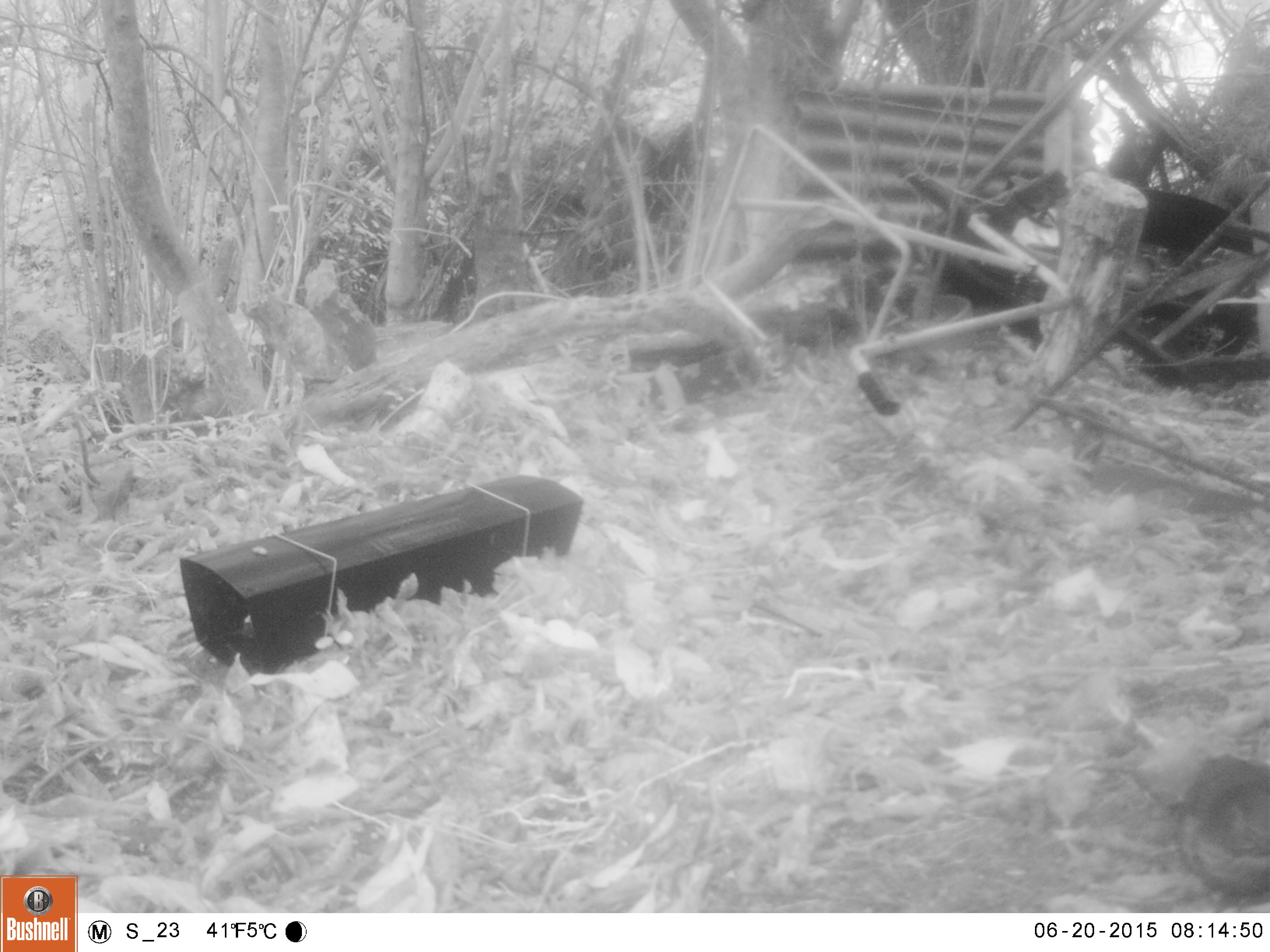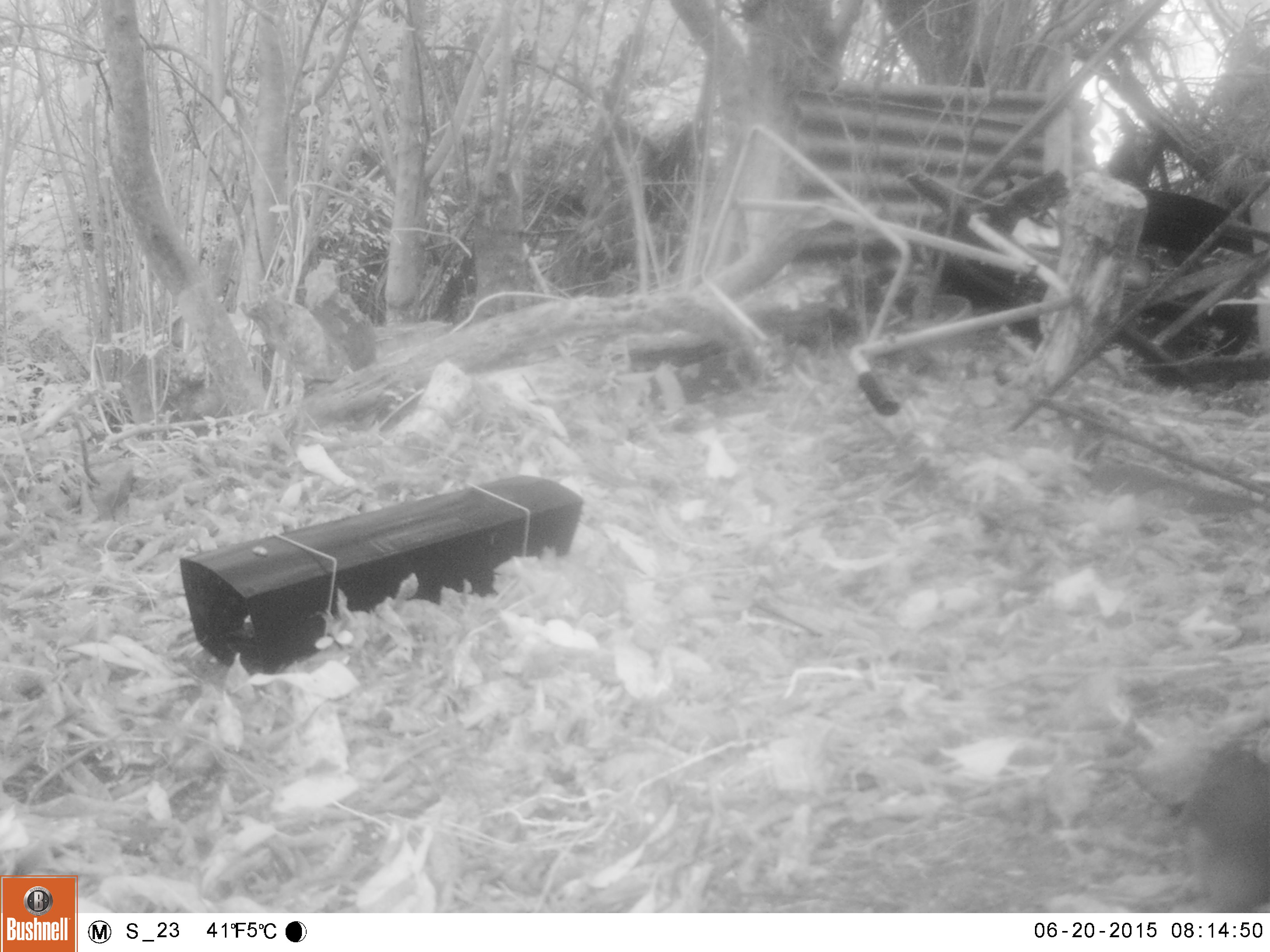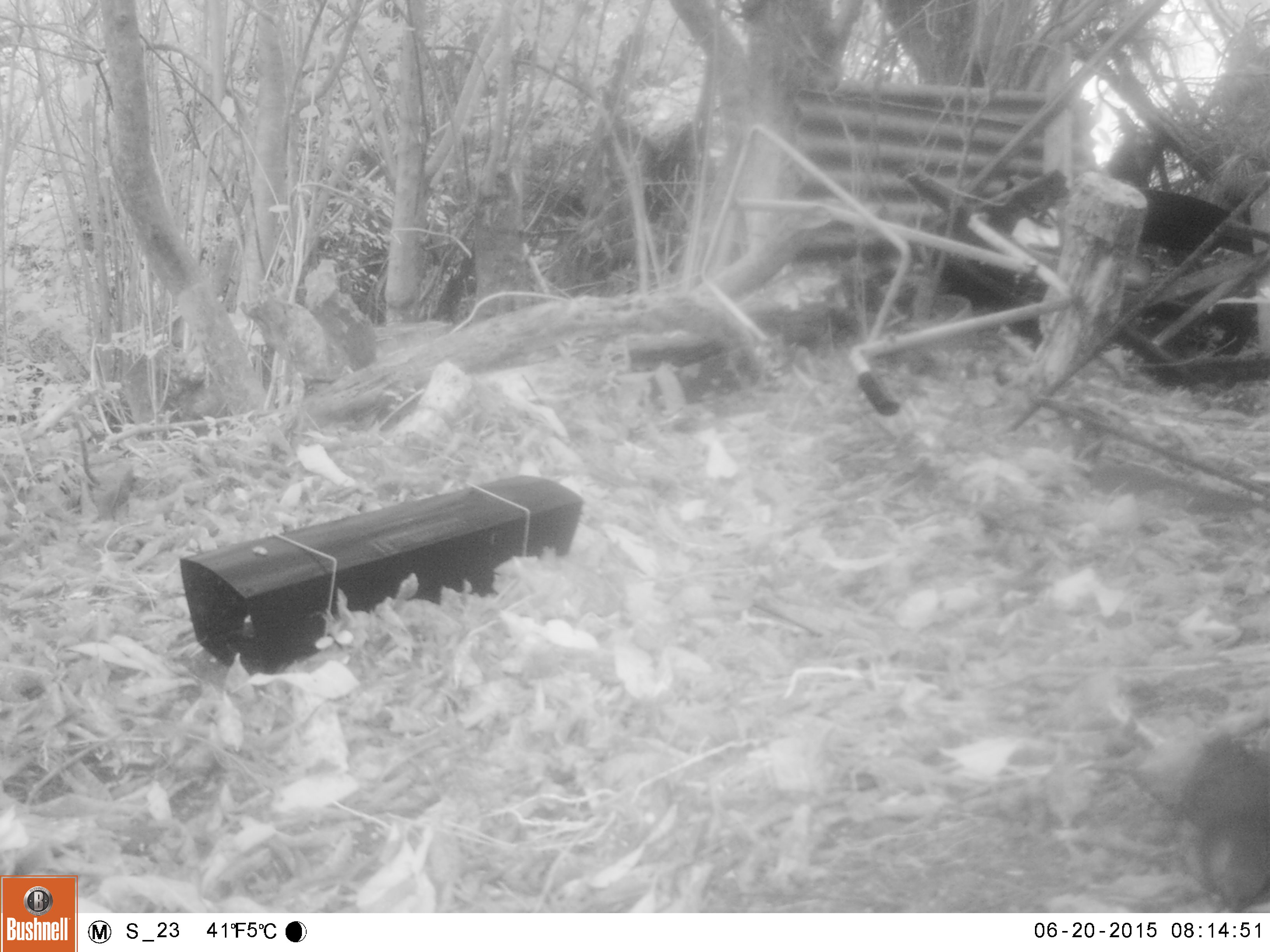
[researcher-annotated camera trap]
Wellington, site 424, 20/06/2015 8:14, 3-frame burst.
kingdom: Animalia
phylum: Chordata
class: Aves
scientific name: Aves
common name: bird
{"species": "bird (Aves)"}